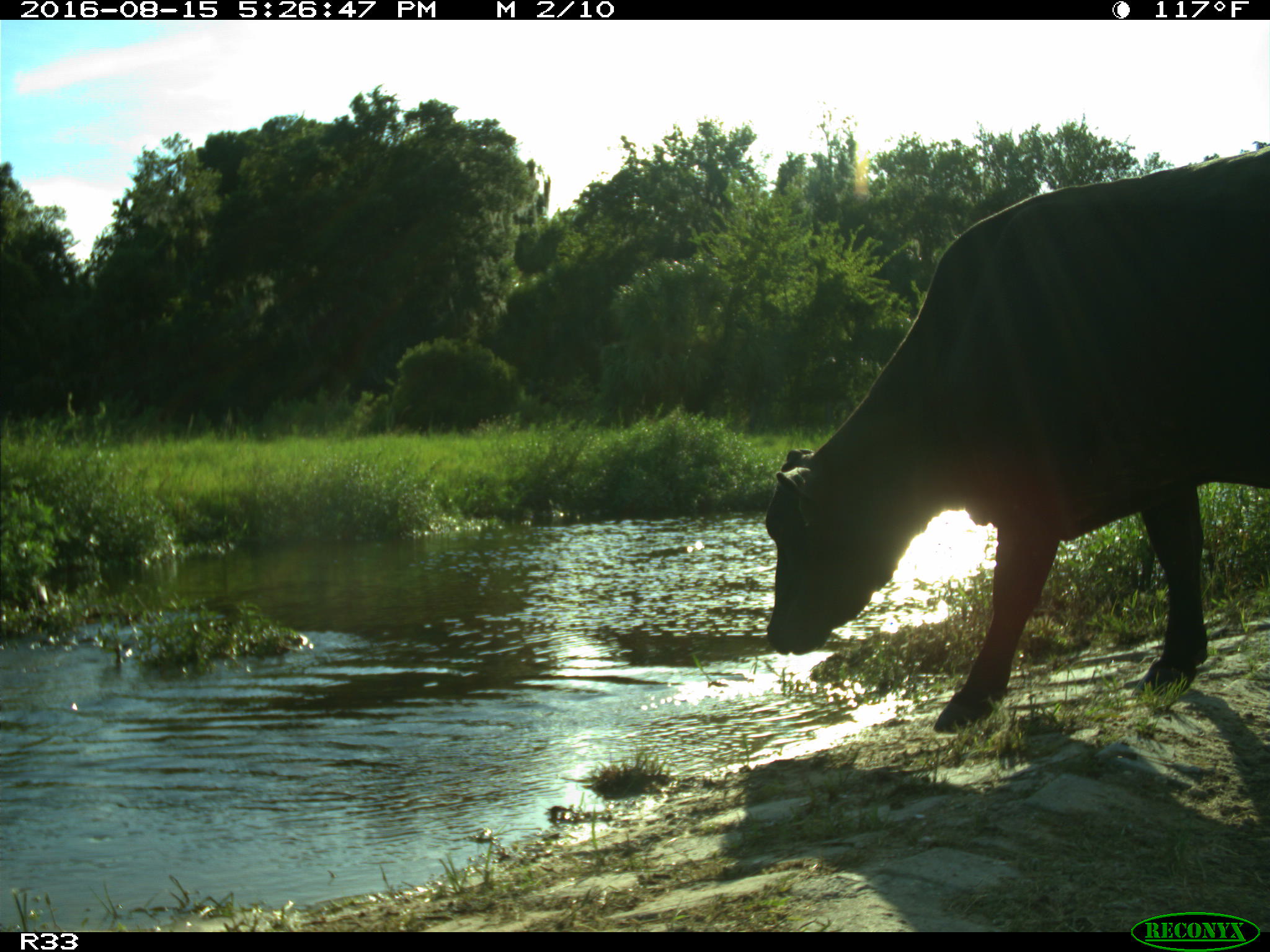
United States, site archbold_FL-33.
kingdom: Animalia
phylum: Chordata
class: Mammalia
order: Artiodactyla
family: Bovidae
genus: Bos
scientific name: Bos taurus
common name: domestic cow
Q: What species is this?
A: Bos taurus (domestic cow).